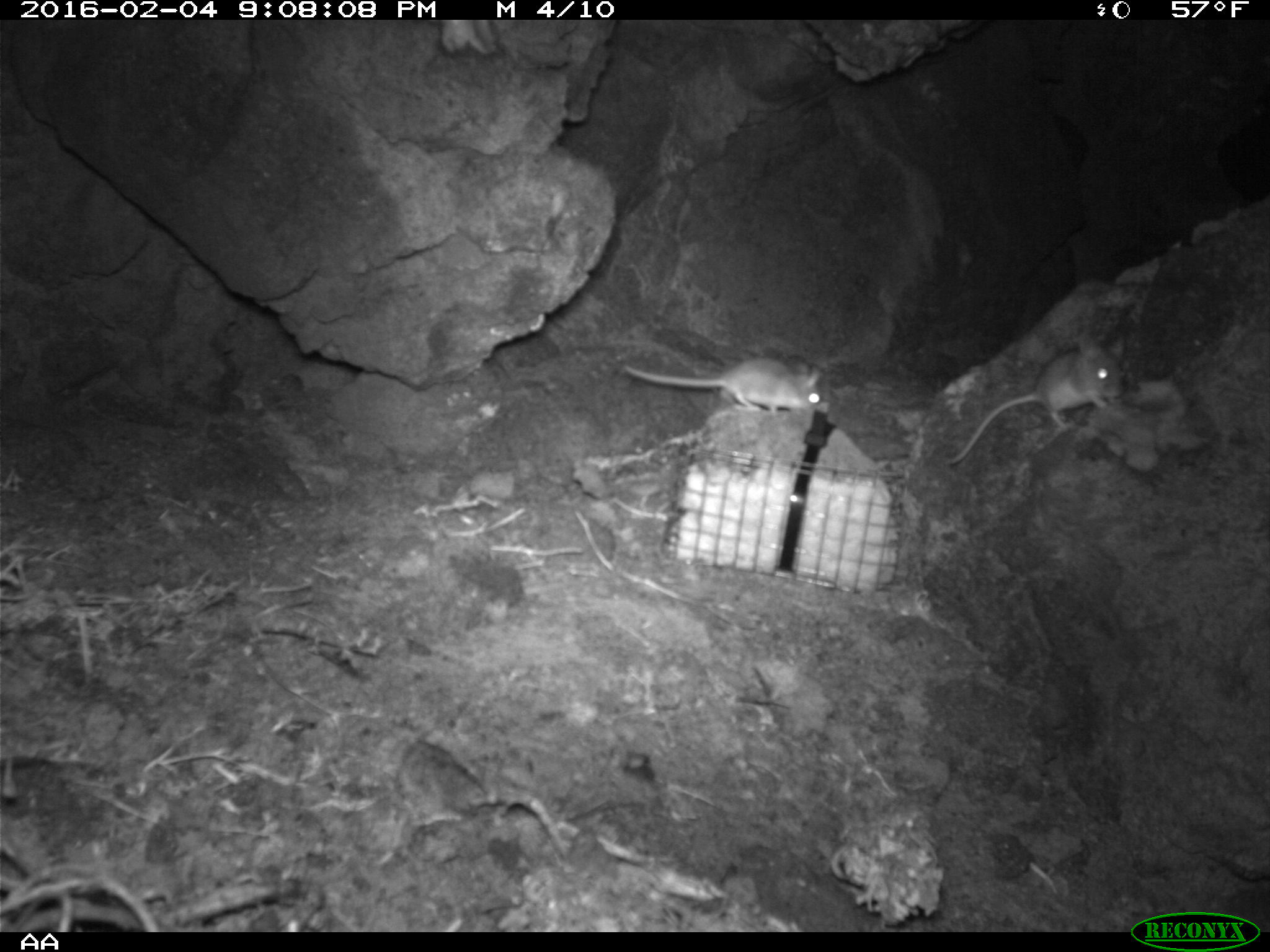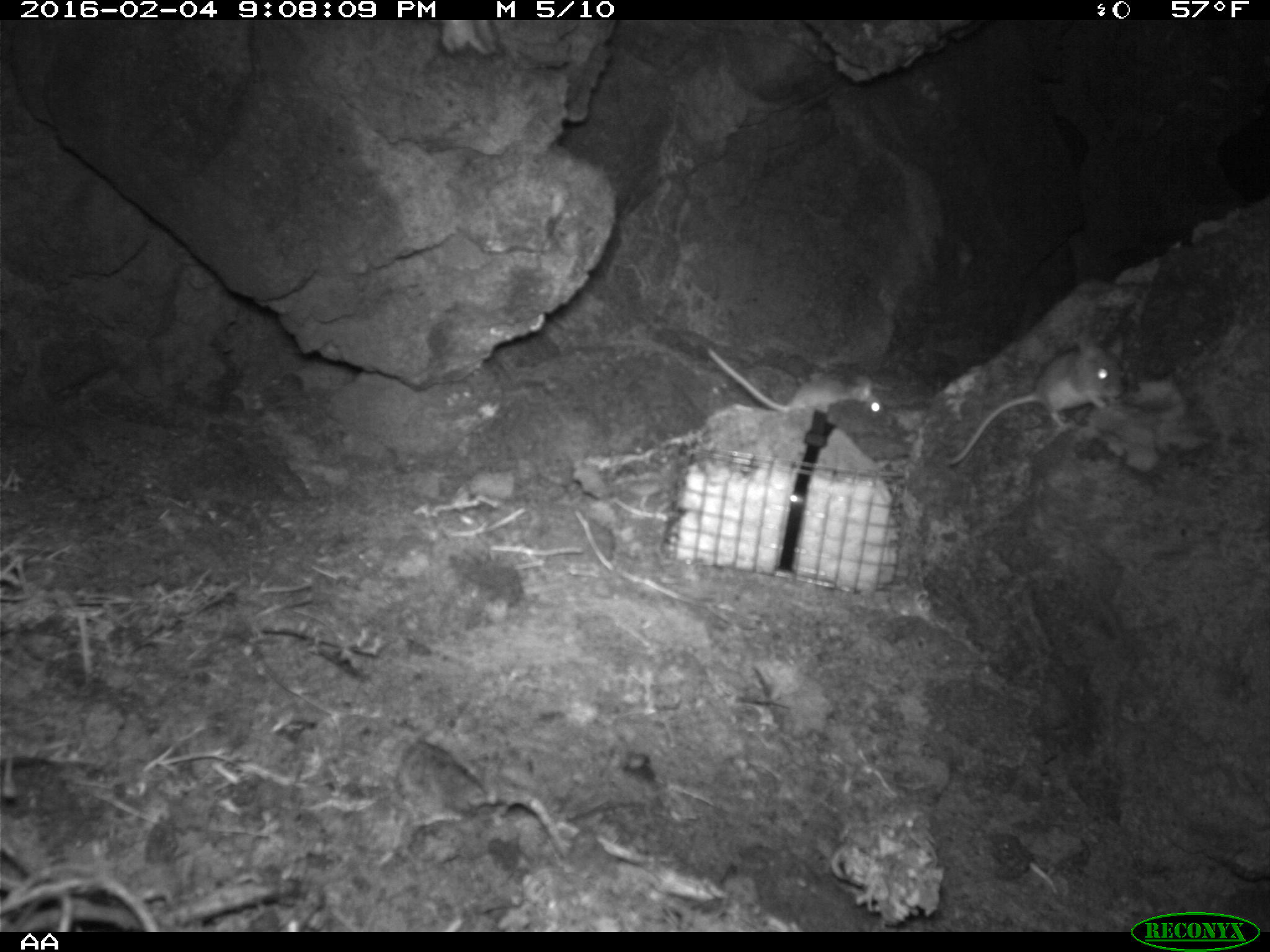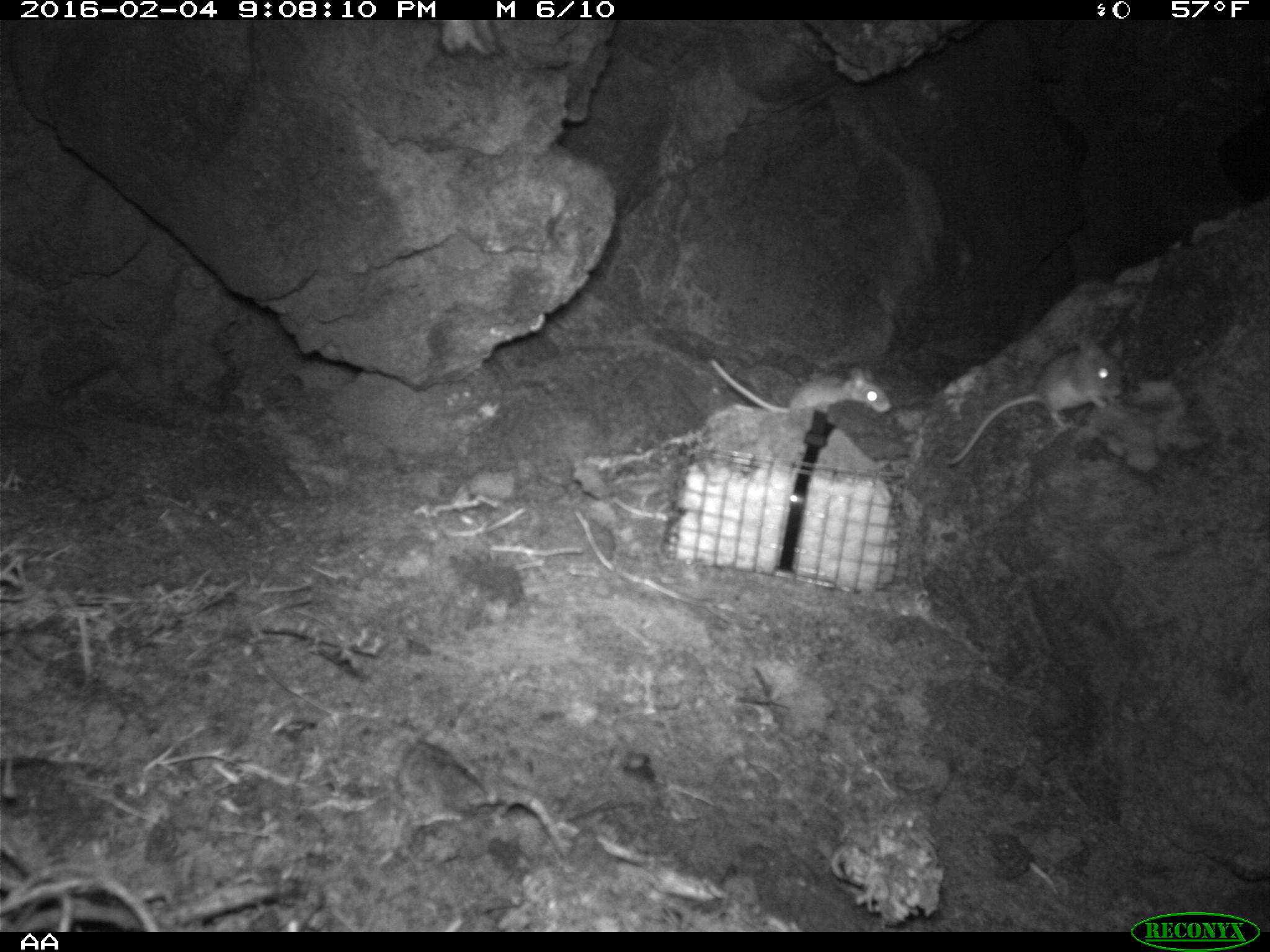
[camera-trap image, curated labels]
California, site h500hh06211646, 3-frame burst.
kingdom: Animalia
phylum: Chordata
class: Mammalia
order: Rodentia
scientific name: Rodentia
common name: rodent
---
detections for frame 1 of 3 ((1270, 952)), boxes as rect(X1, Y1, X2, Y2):
rodent: rect(941, 331, 1126, 466); rect(623, 353, 824, 420)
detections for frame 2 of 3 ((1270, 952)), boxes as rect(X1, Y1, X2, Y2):
rodent: rect(945, 332, 1124, 464); rect(705, 345, 886, 415)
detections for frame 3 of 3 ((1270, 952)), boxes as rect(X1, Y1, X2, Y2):
rodent: rect(946, 336, 1124, 464); rect(707, 359, 892, 413)